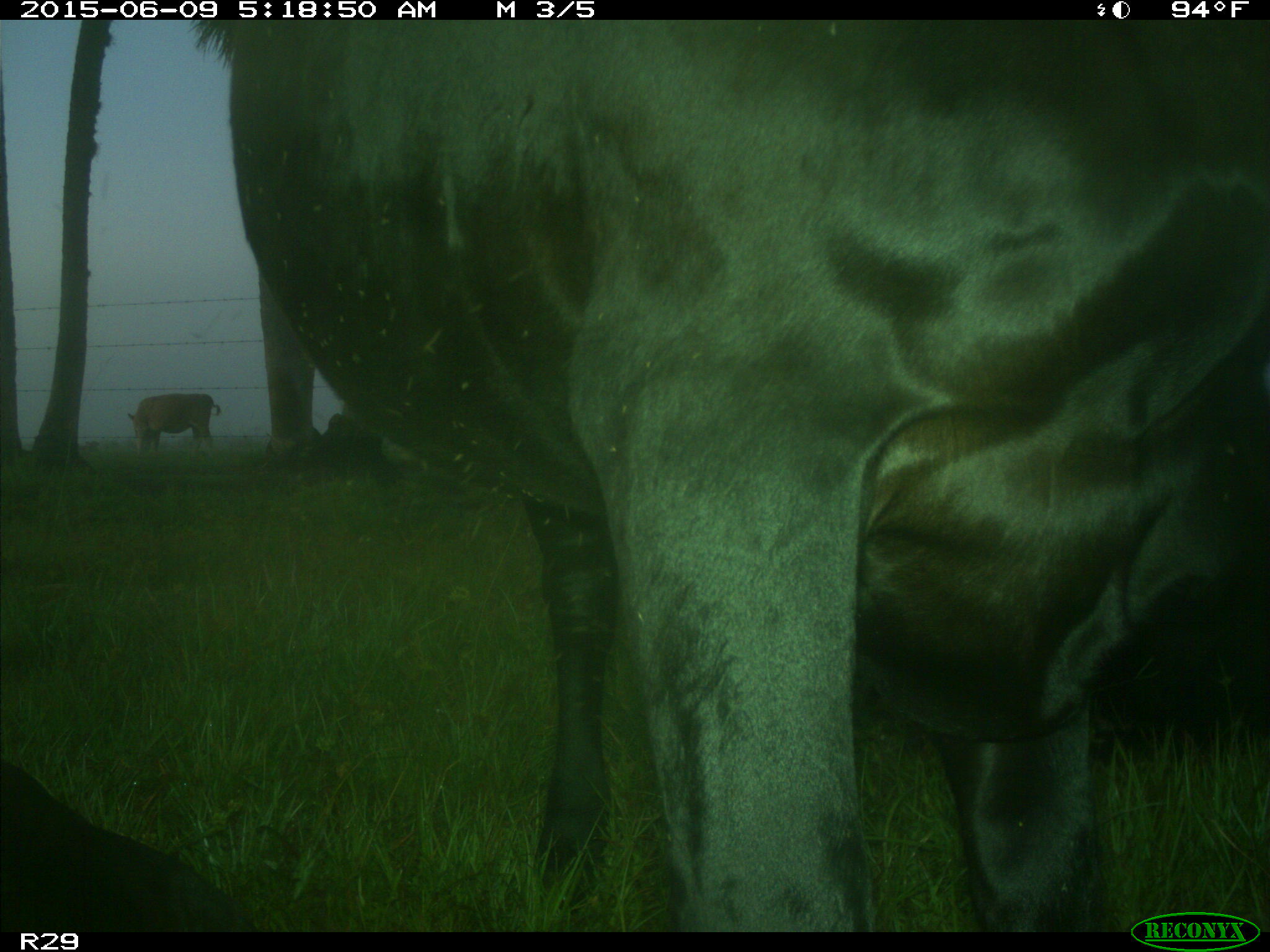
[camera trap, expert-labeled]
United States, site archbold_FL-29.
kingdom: Animalia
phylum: Chordata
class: Mammalia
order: Artiodactyla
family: Bovidae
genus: Bos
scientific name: Bos taurus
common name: domestic cow